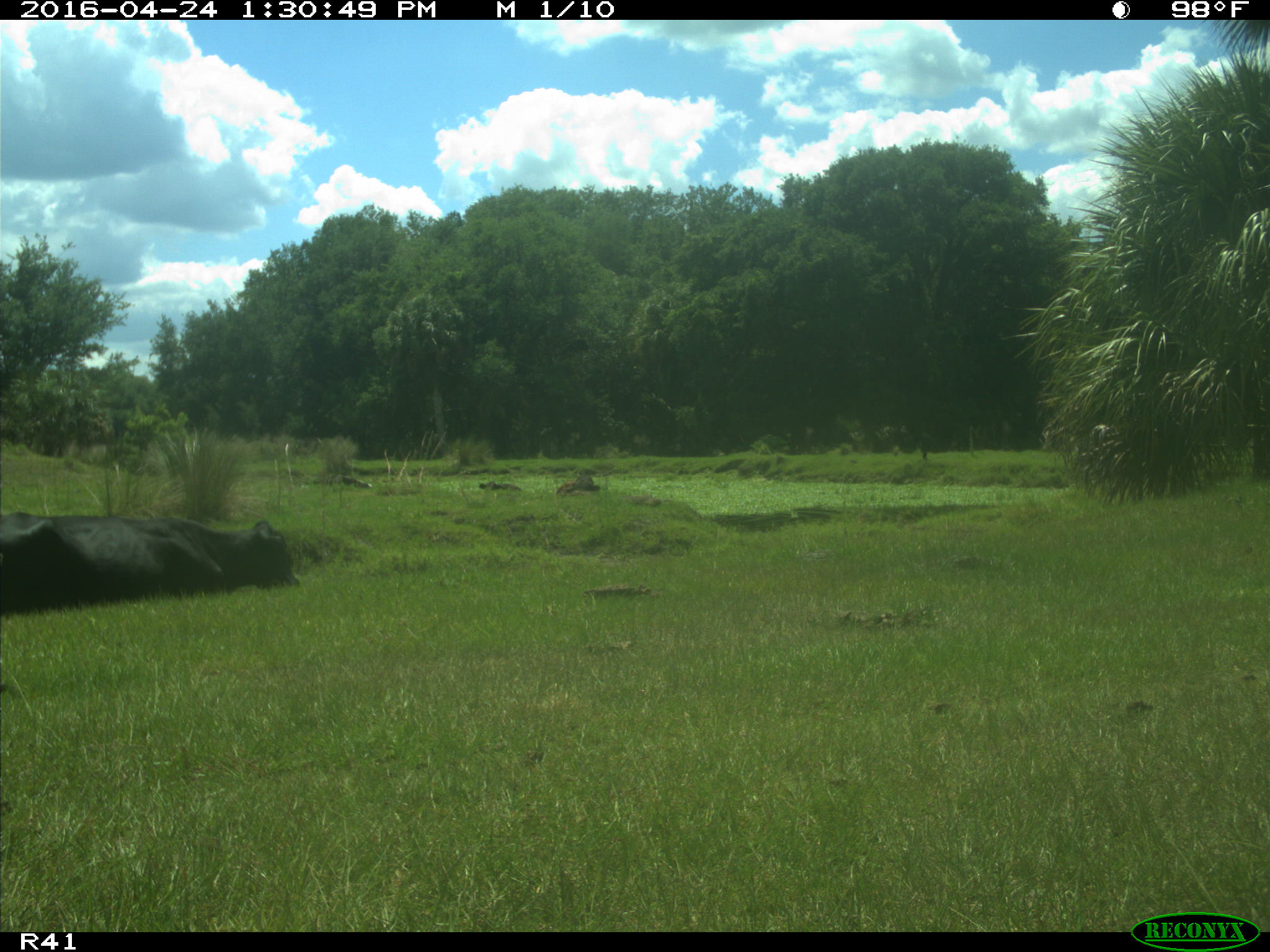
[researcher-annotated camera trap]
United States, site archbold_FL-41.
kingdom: Animalia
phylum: Chordata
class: Mammalia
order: Artiodactyla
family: Bovidae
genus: Bos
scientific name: Bos taurus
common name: domestic cow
Bos taurus (domestic cow).